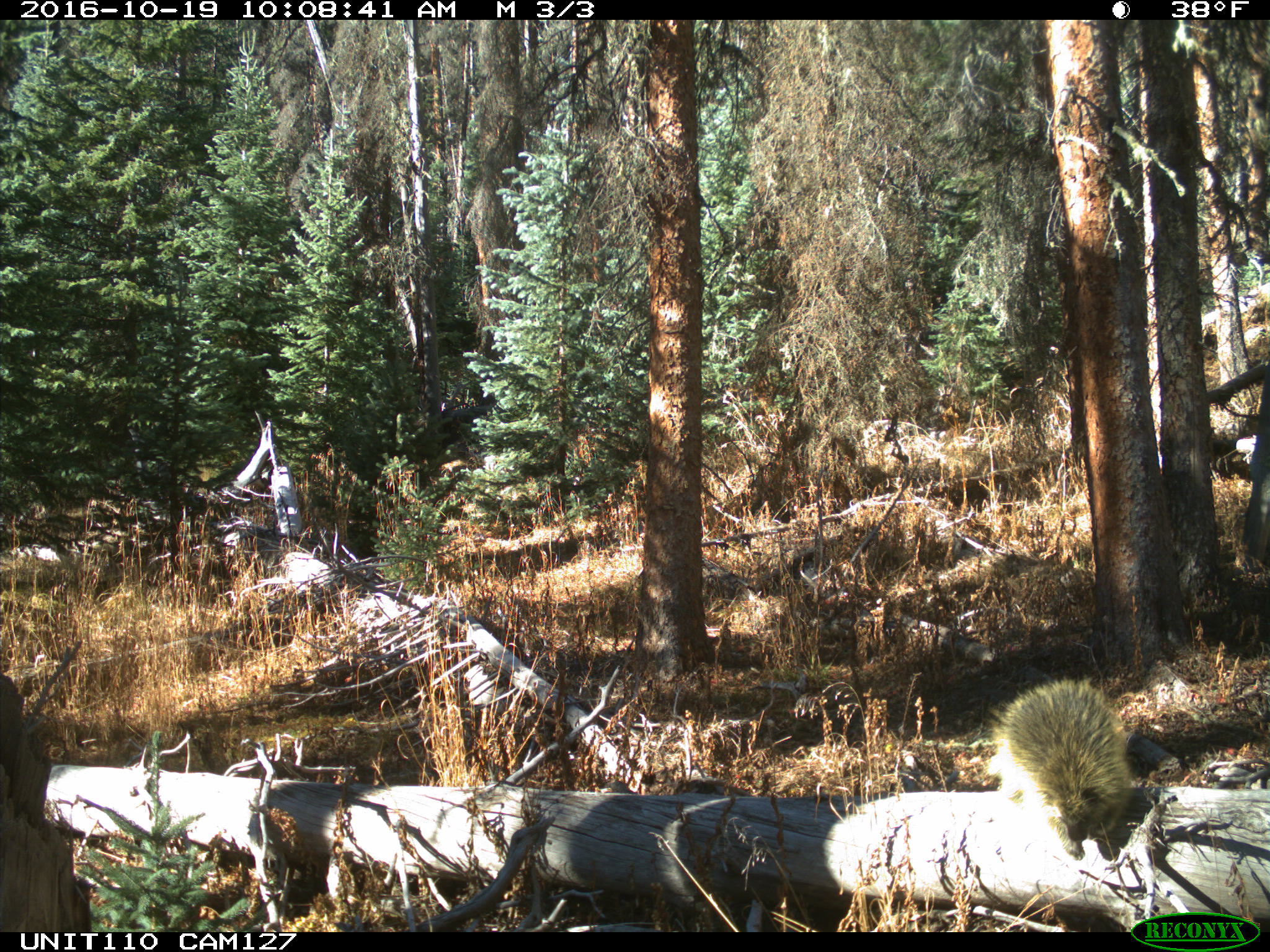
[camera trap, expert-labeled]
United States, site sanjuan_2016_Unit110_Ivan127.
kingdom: Animalia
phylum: Chordata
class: Mammalia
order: Rodentia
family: Erethizontidae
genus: Erethizon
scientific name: Erethizon dorsatum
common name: north american porcupine